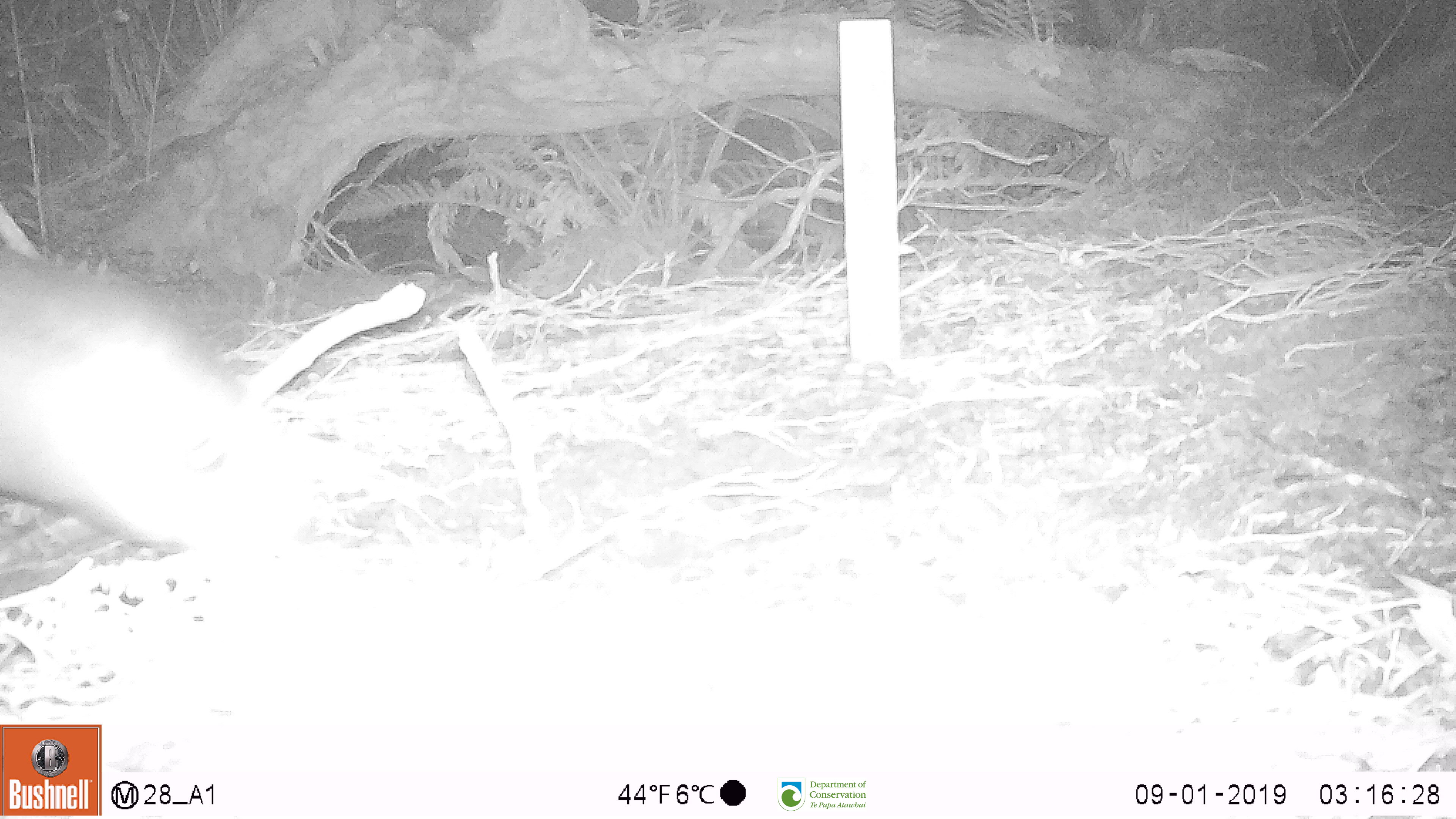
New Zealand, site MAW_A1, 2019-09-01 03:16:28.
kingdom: Animalia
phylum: Chordata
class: Mammalia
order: Carnivora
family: Otariidae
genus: Phocarctos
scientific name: Phocarctos hookeri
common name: new zealand sea lion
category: sealion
Sealion (new zealand sea lion) (Phocarctos hookeri).